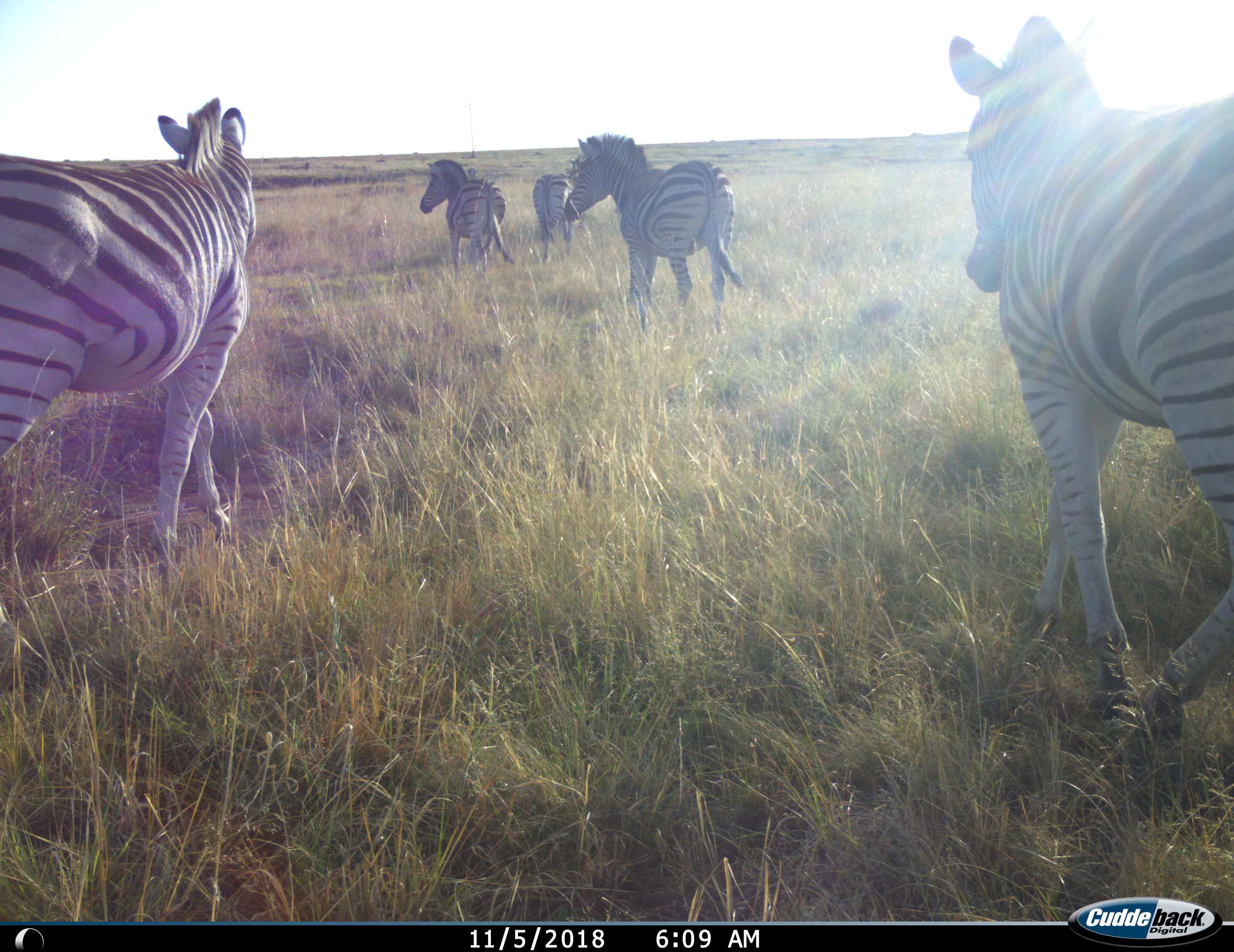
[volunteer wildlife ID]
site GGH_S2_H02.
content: unidentified animal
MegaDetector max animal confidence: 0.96